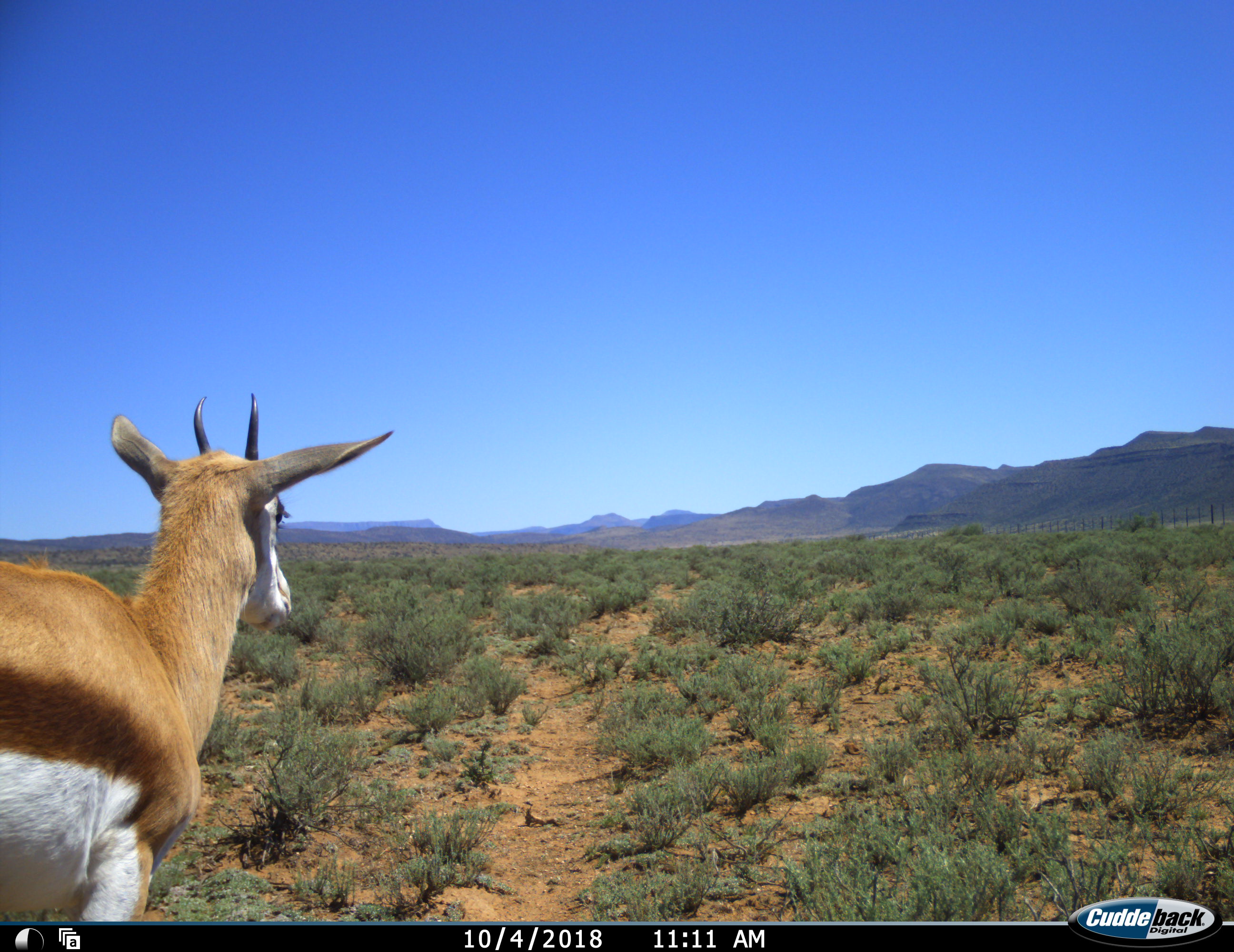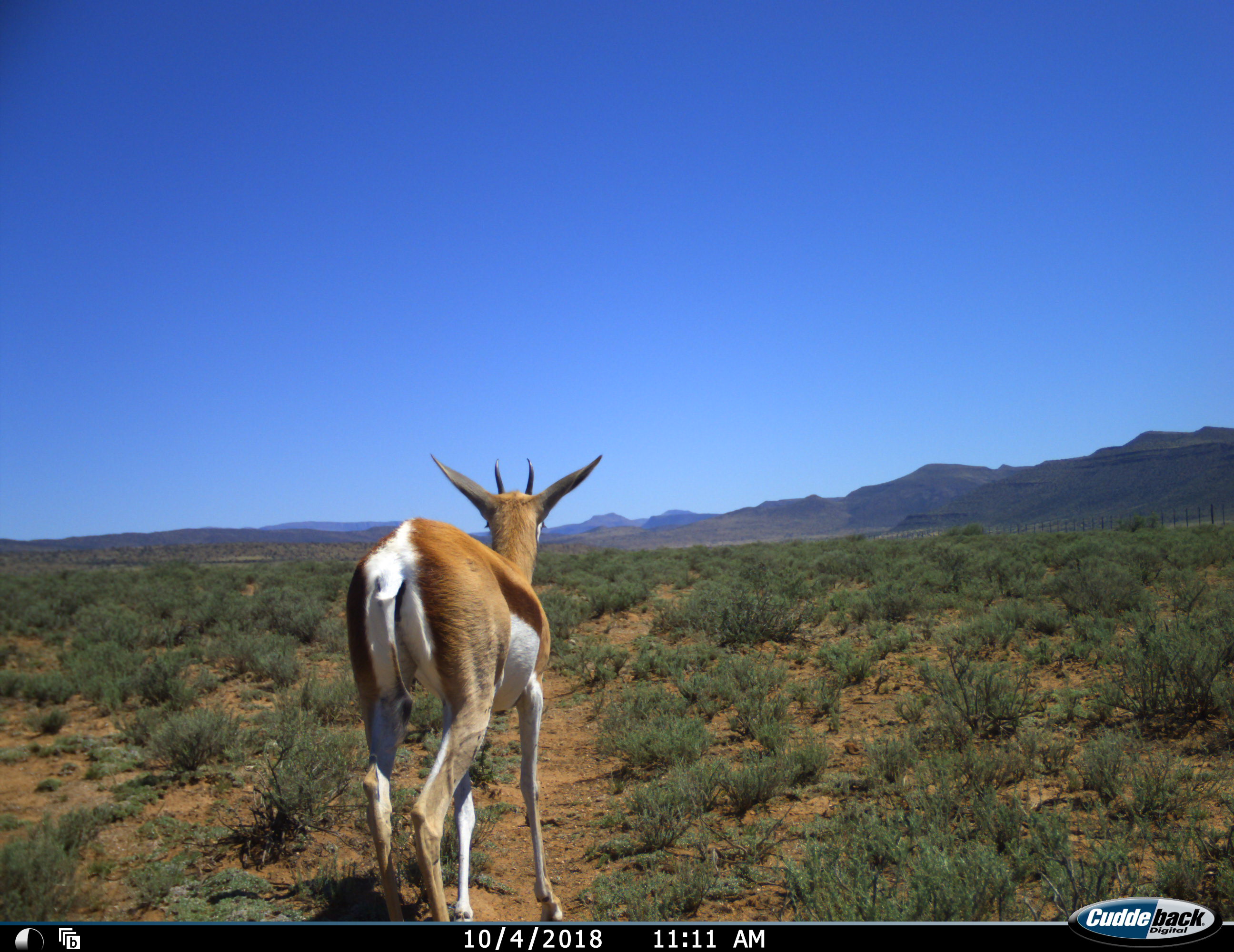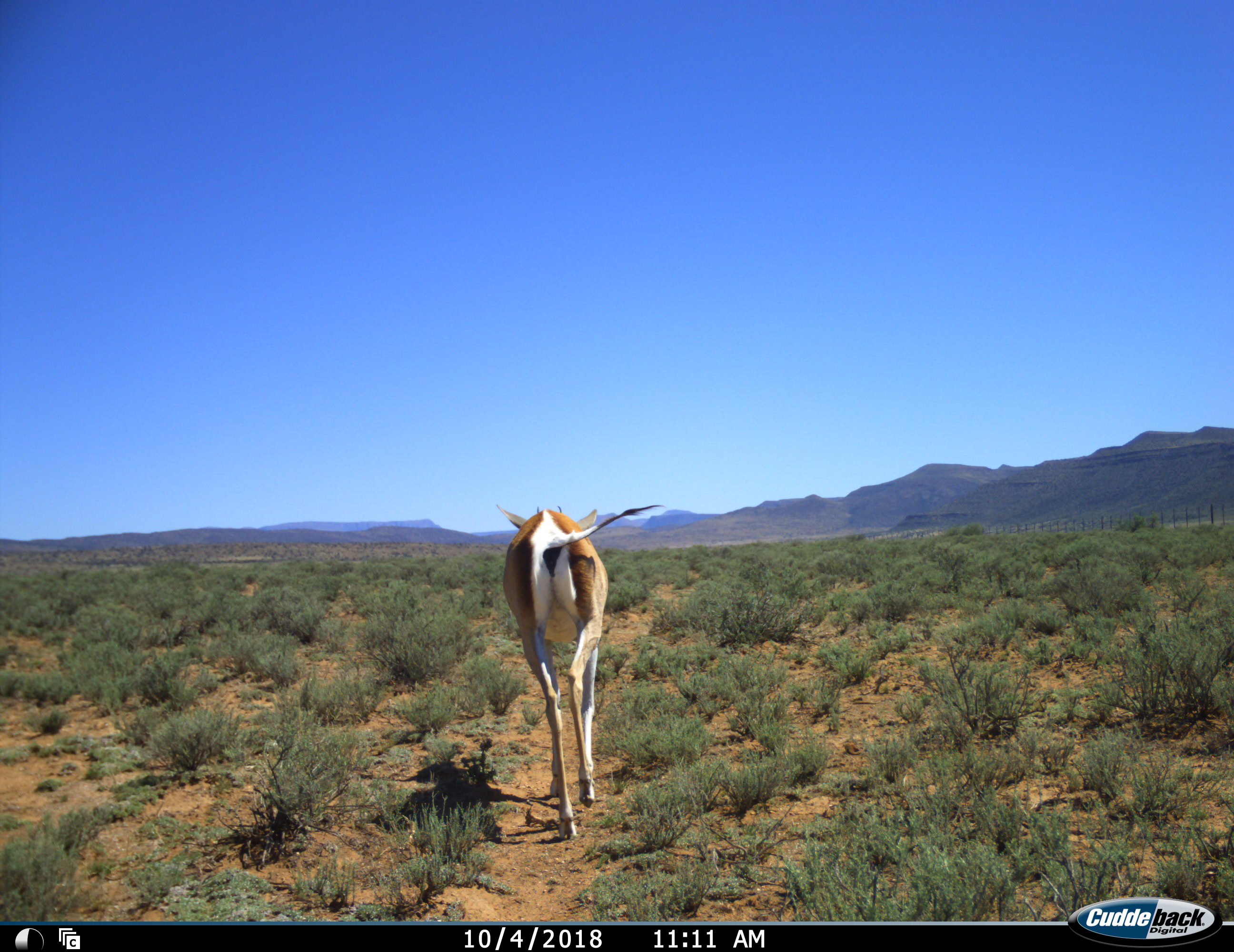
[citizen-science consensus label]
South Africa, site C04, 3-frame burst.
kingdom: Animalia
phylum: Chordata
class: Mammalia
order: Artiodactyla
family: Bovidae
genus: Antidorcas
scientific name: Antidorcas marsupialis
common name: springbok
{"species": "springbok (Antidorcas marsupialis)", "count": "1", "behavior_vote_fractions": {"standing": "0%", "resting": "0%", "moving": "100%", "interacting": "0%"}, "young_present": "20%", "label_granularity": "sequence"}